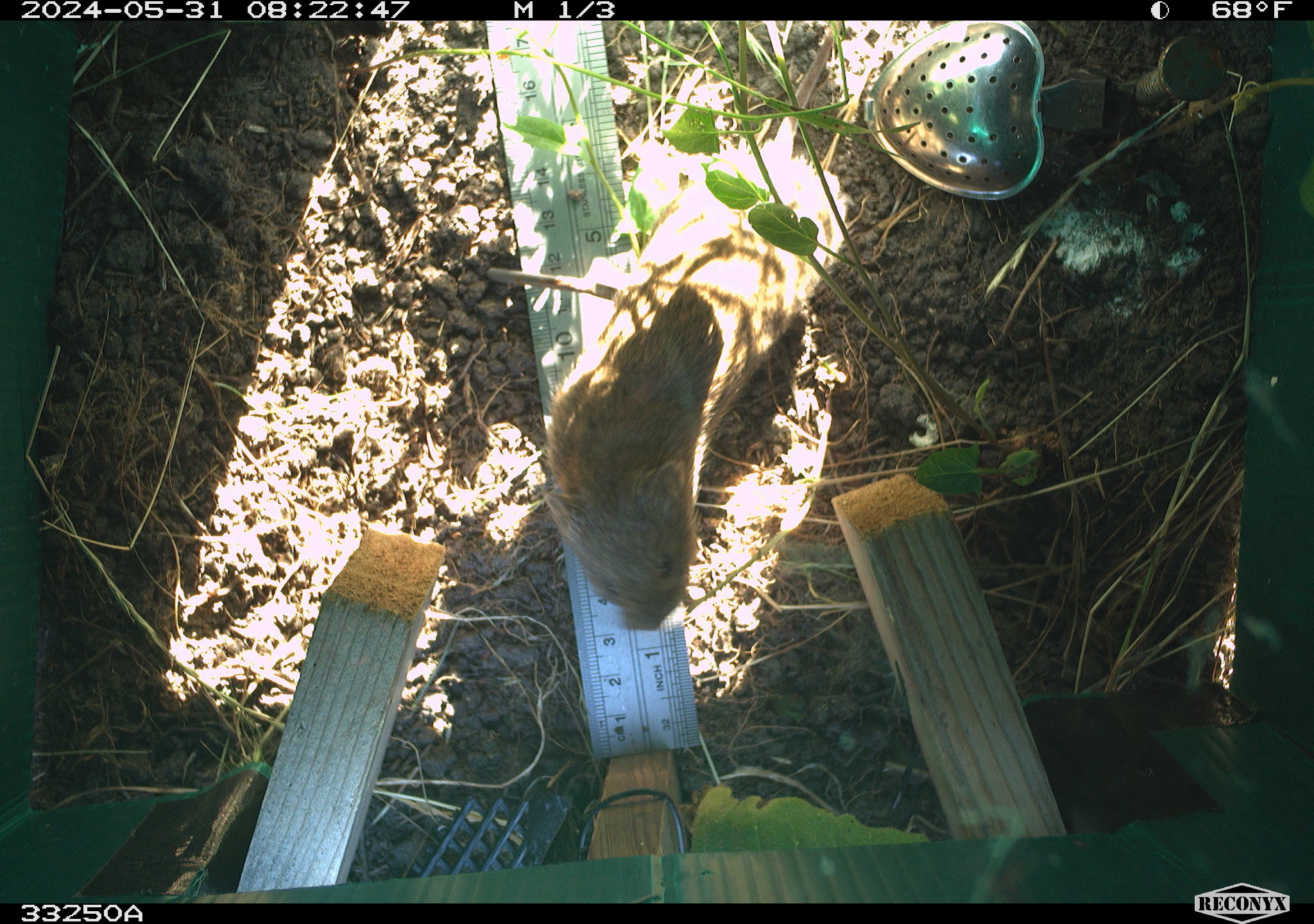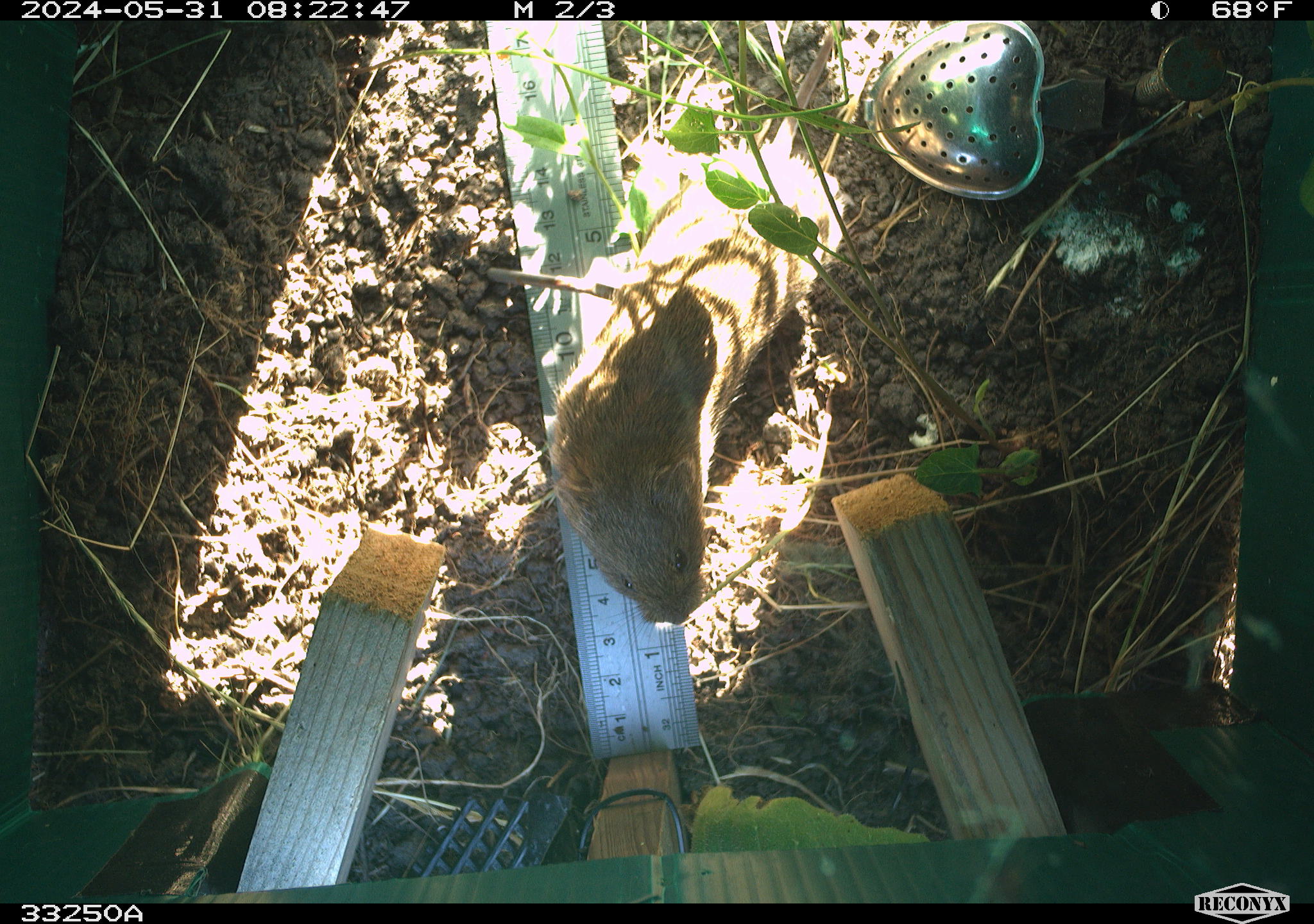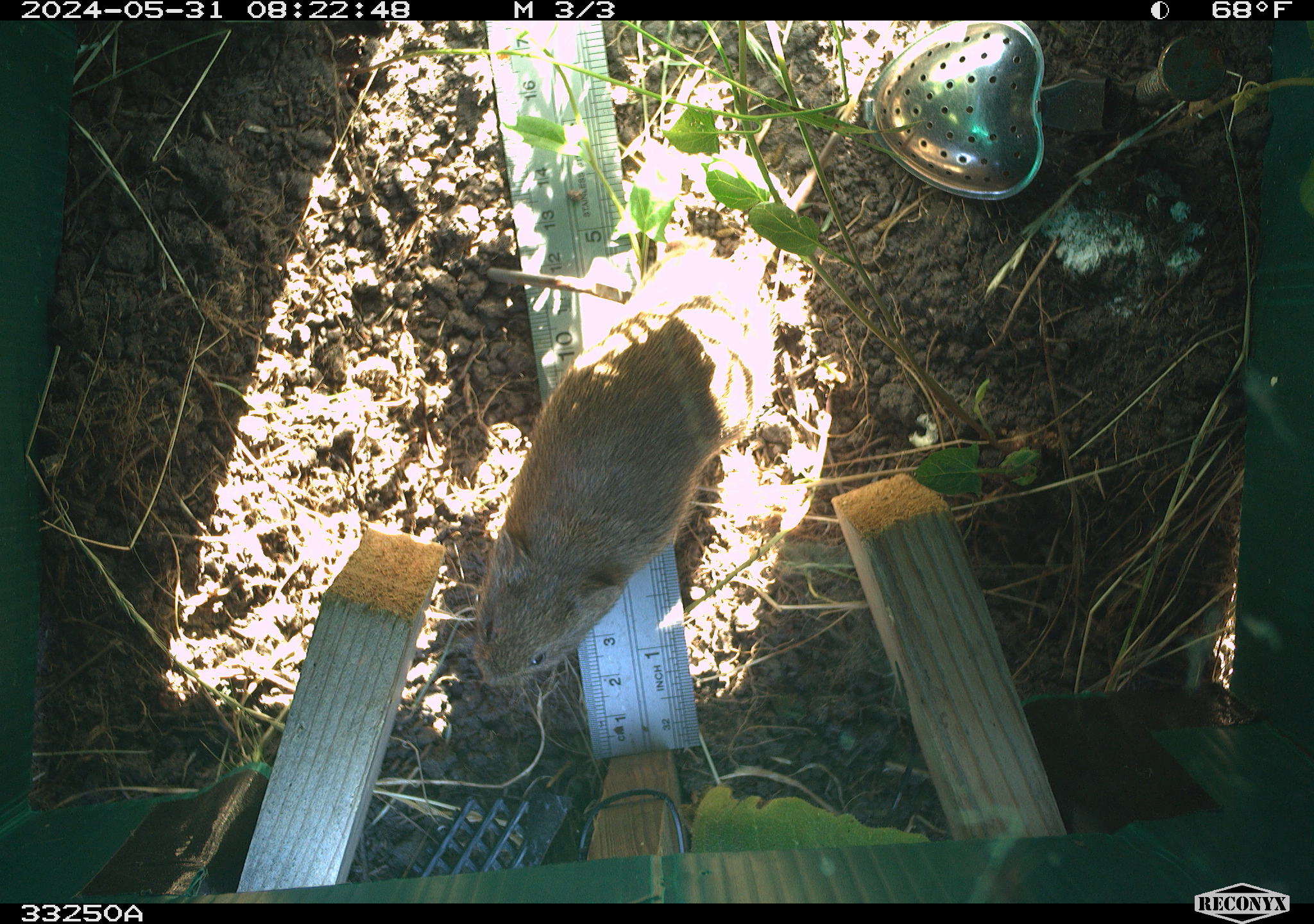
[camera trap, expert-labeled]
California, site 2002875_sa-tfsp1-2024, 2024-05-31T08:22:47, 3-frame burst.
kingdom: Animalia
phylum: Chordata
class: Mammalia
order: Rodentia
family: Cricetidae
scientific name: Arvicolinae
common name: voles, lemmings, and muskrats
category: arvicolinae subfamily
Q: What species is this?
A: Arvicolinae subfamily (voles, lemmings, and muskrats) (Arvicolinae).